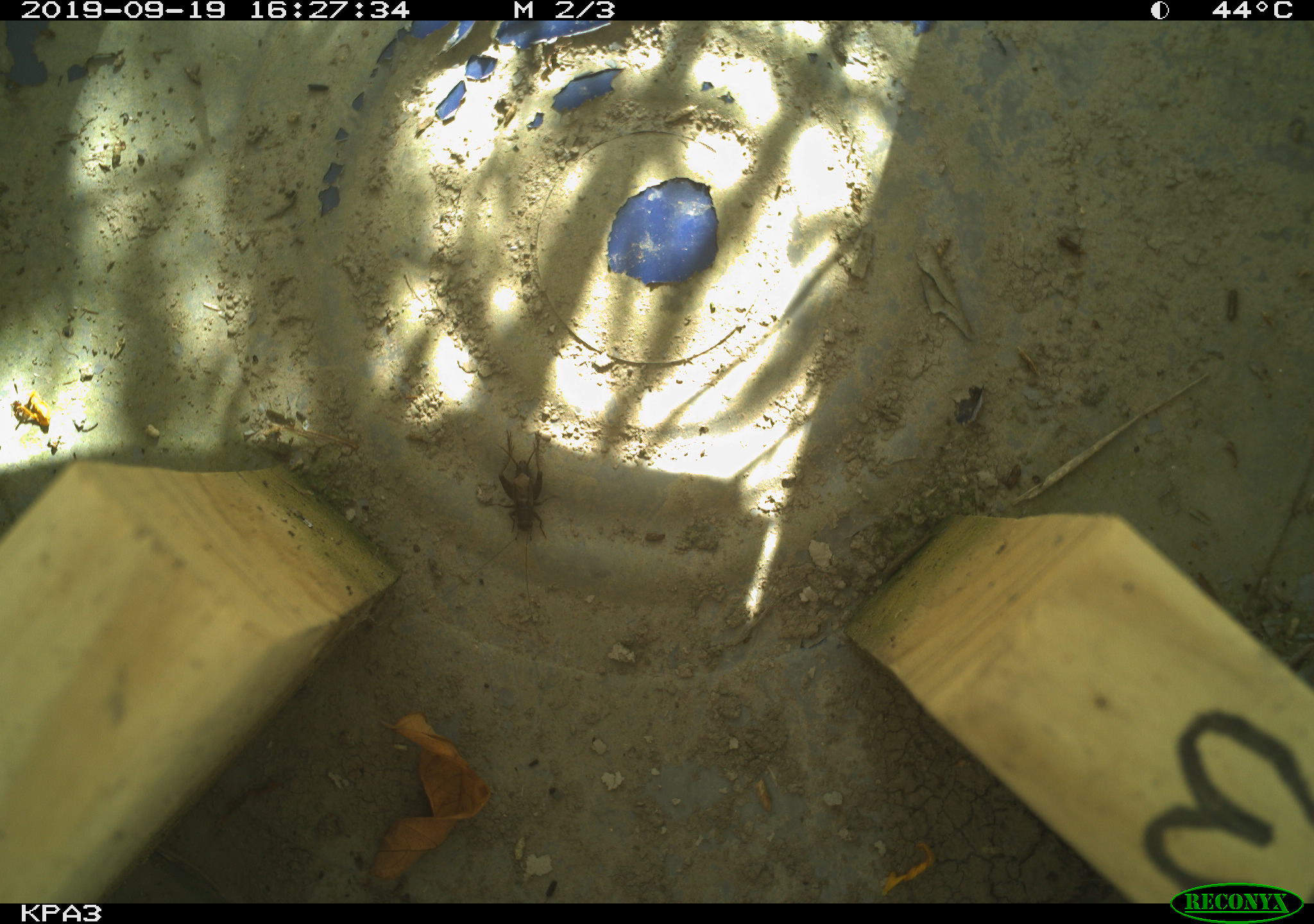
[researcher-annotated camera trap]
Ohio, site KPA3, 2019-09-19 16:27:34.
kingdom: Animalia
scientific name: Animalia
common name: animal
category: invertebrate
Invertebrate (animal) (Animalia).